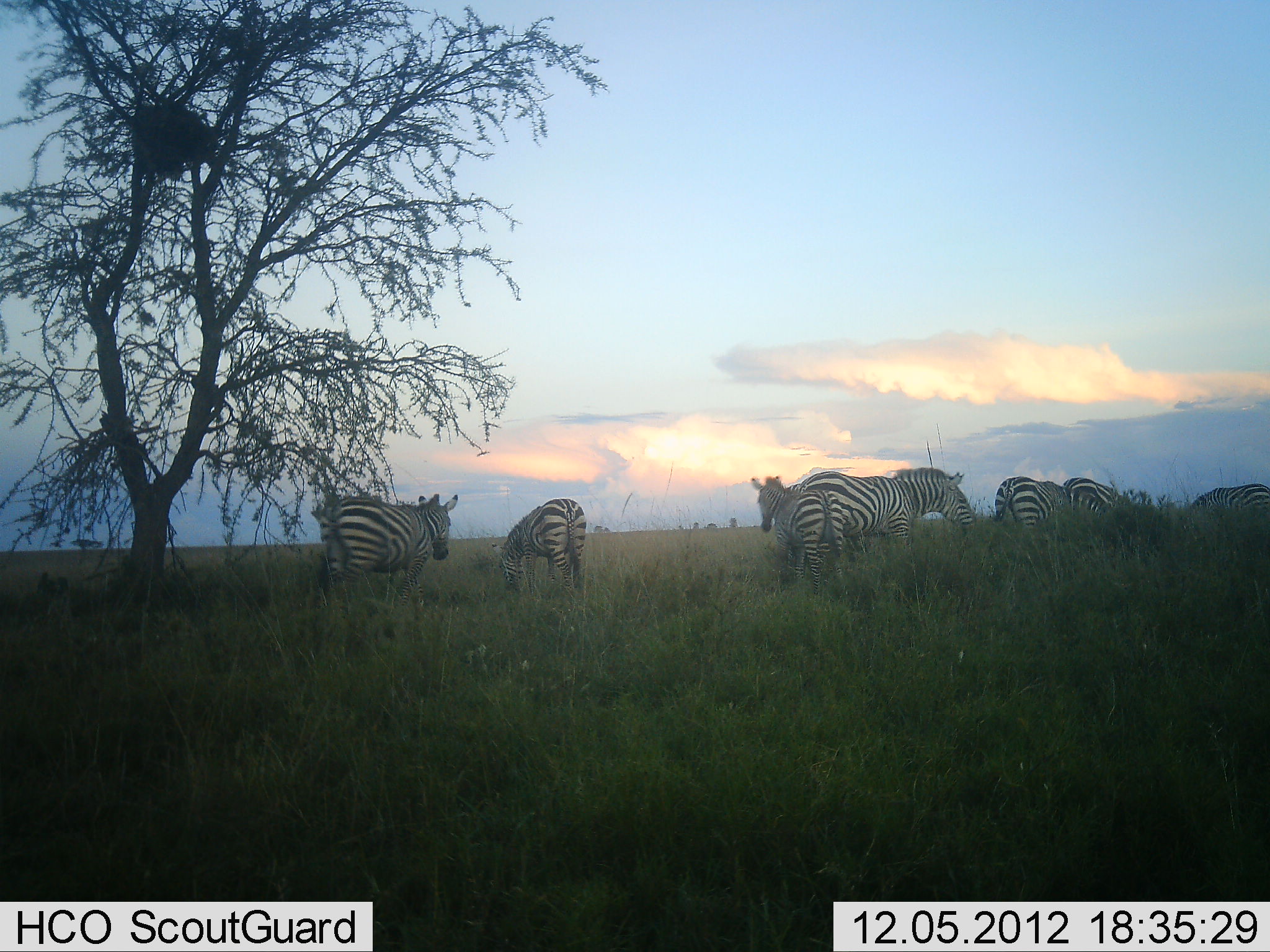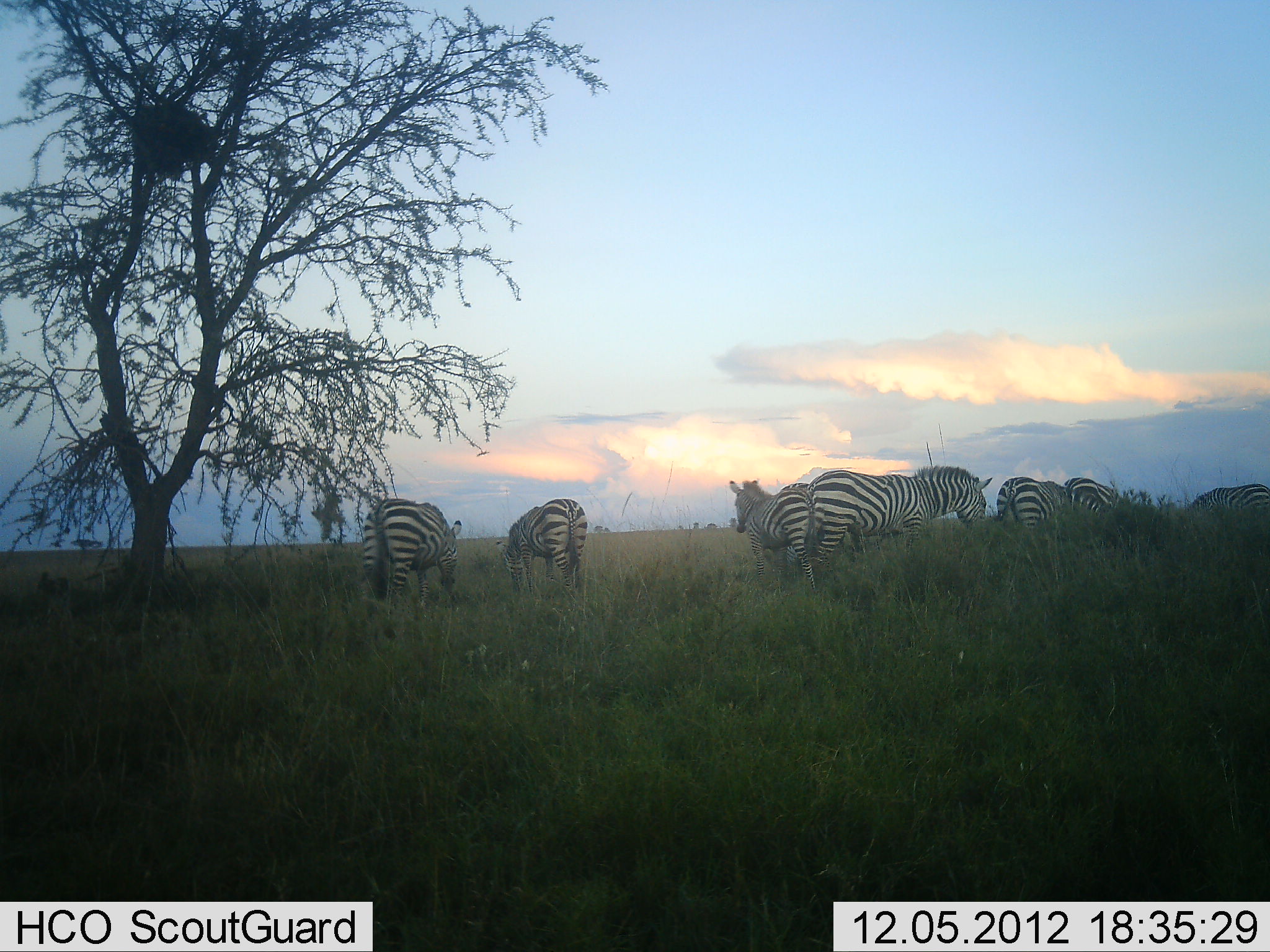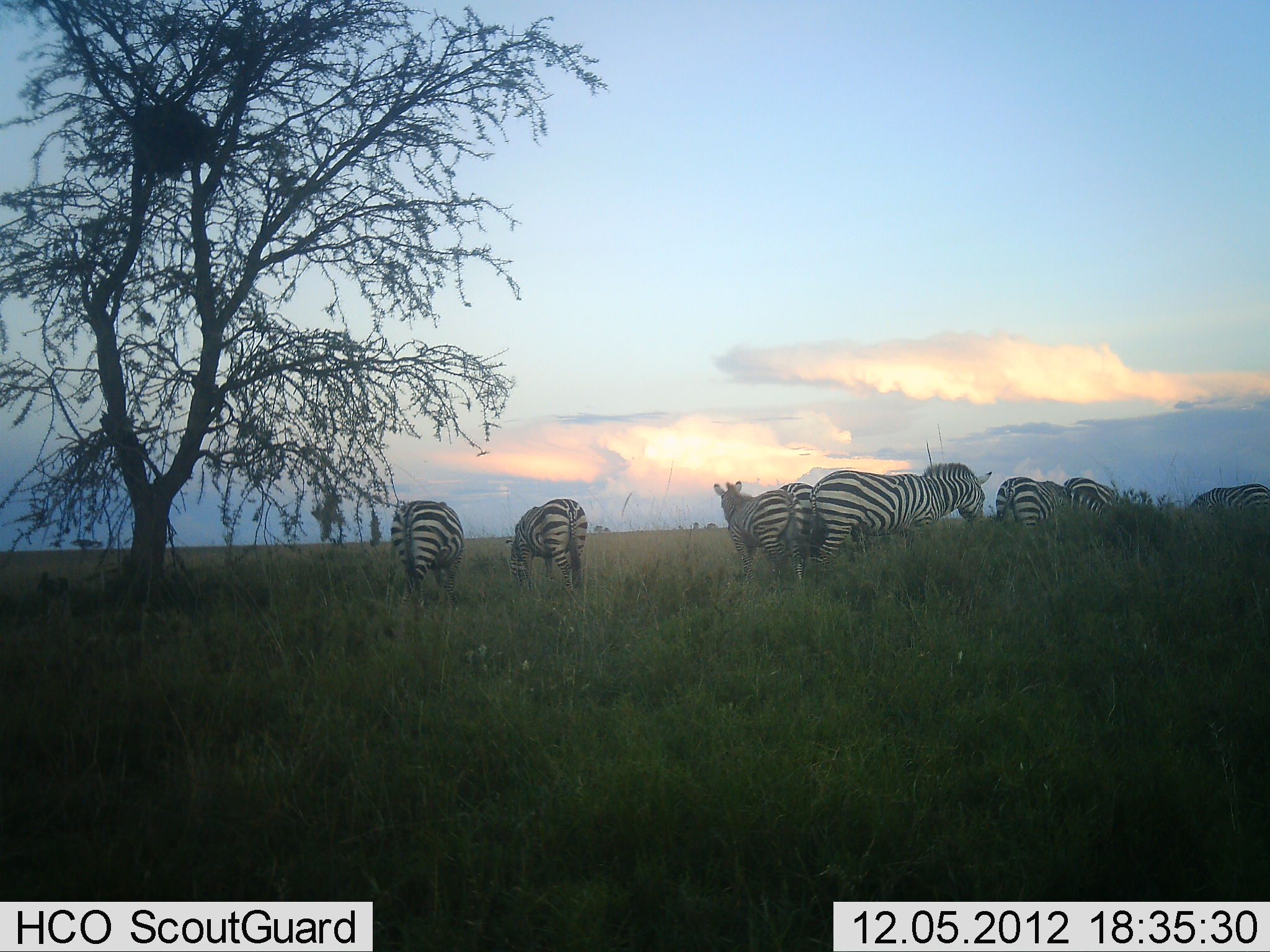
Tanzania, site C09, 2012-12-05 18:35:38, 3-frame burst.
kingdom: Animalia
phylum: Chordata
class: Mammalia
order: Perissodactyla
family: Equidae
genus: Equus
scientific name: Equus quagga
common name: plains zebra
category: zebra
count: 8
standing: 70%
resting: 0%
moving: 40%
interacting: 20%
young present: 10%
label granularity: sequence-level